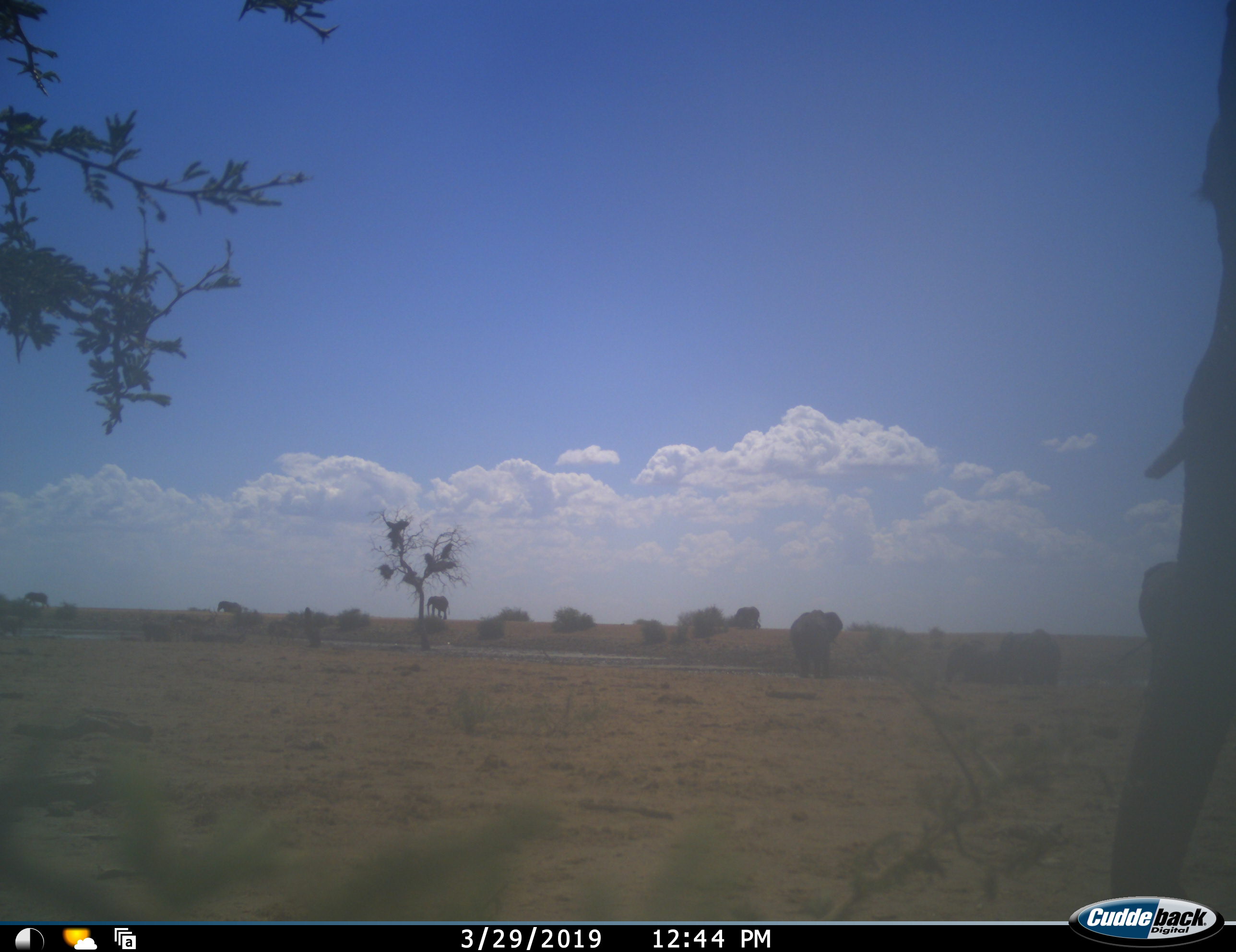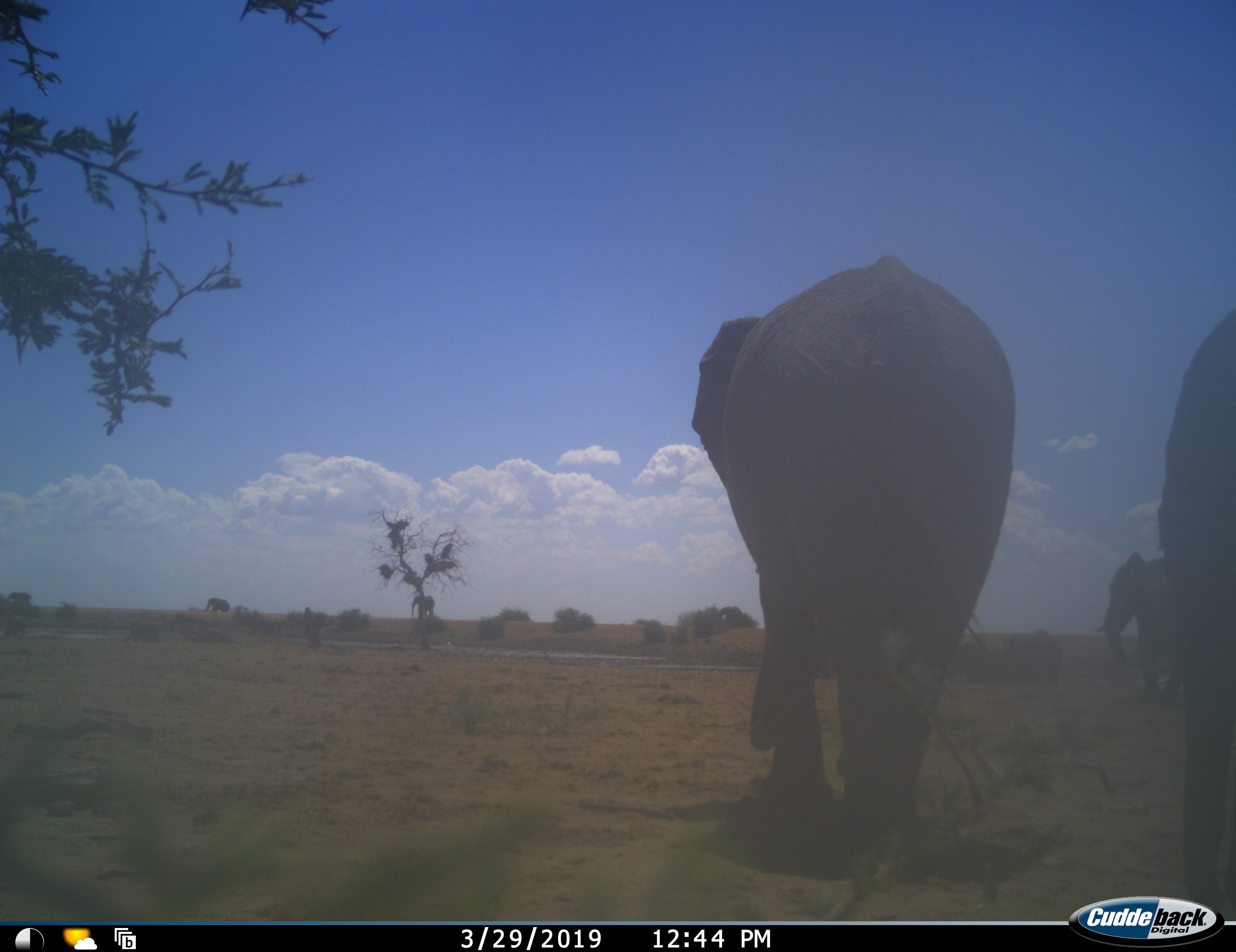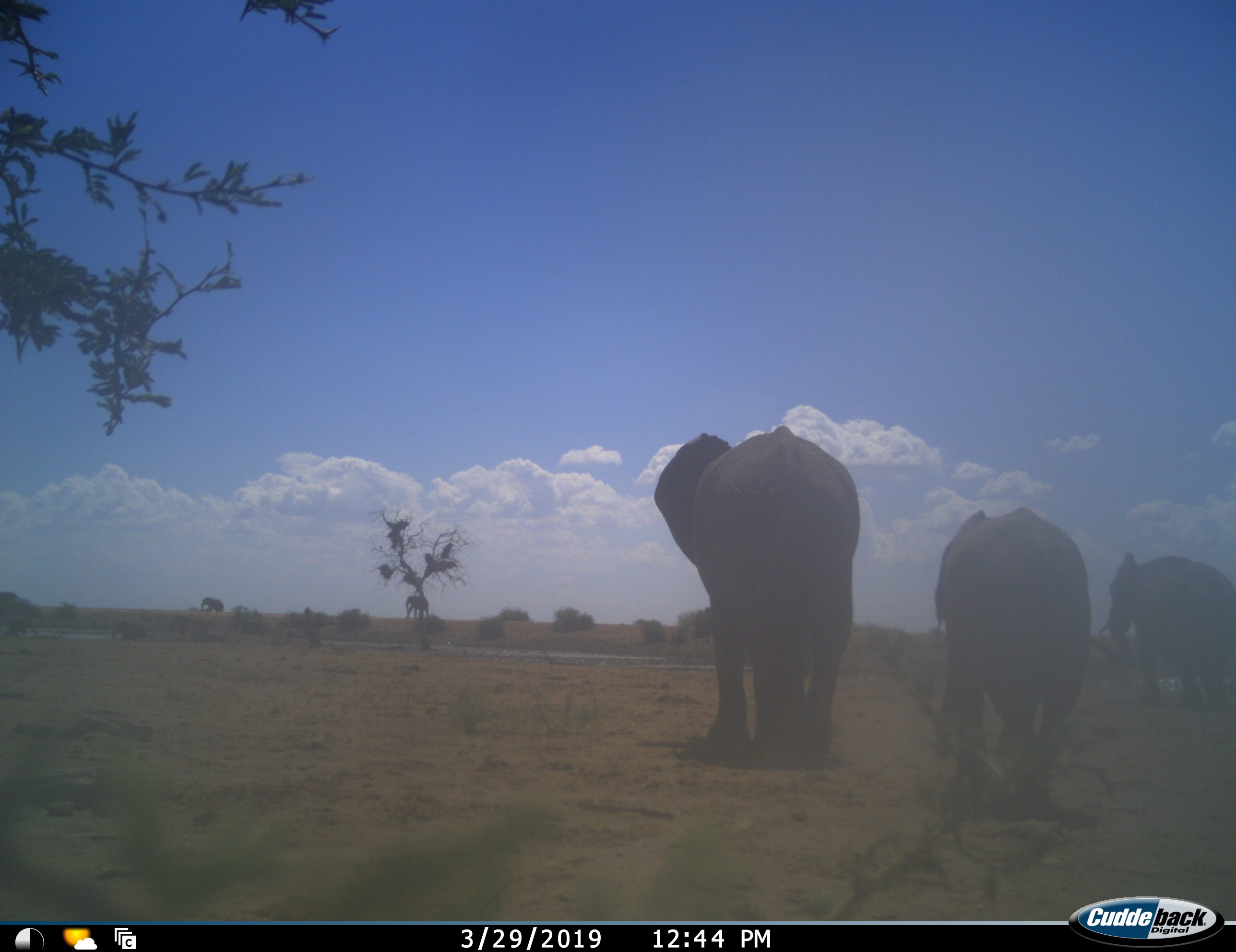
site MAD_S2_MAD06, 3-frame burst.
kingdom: Animalia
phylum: Chordata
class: Mammalia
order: Proboscidea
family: Elephantidae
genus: Loxodonta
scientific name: Loxodonta africana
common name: african bush elephant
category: elephant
Elephant (african bush elephant) (Loxodonta africana), count 9. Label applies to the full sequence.